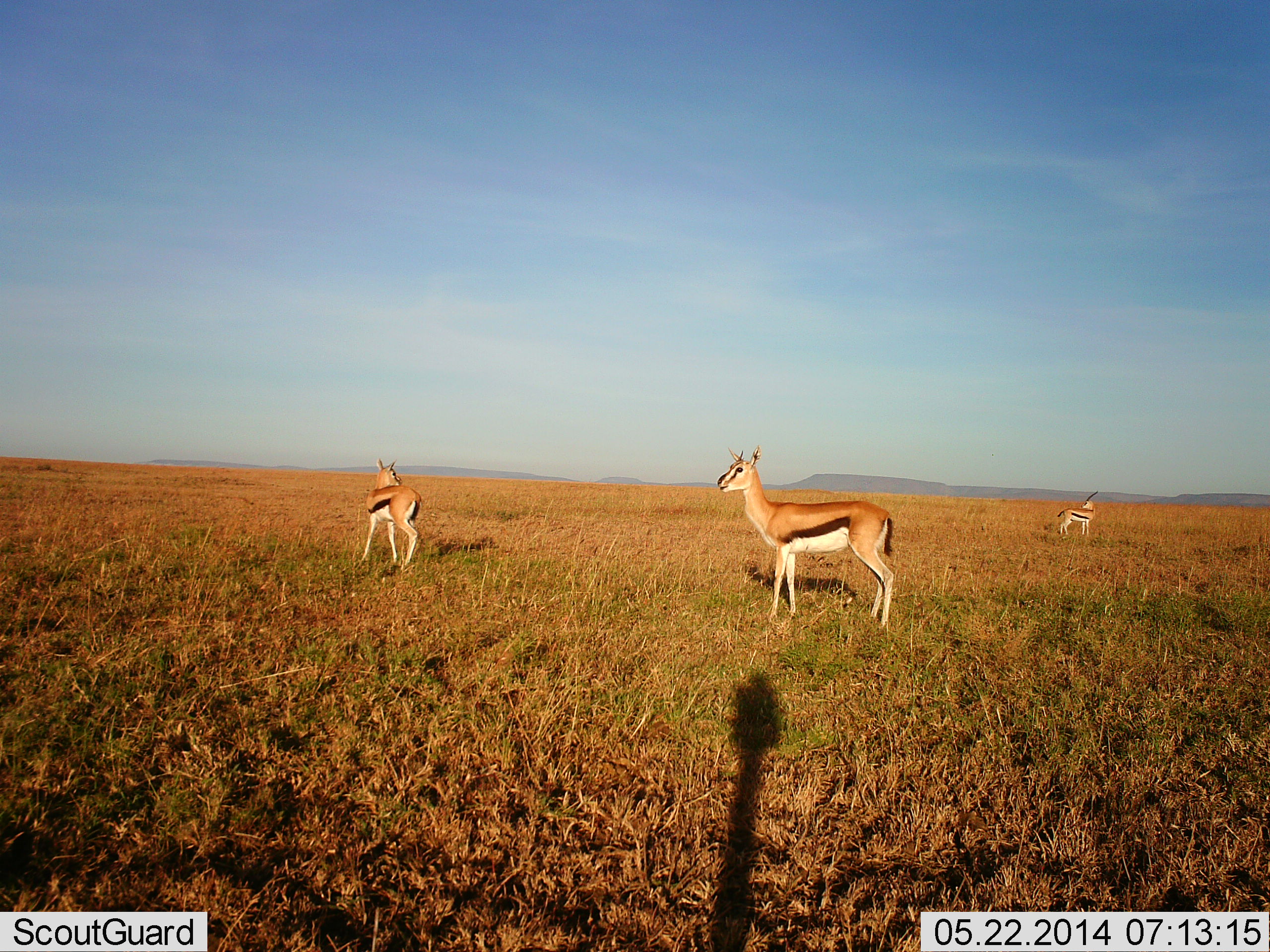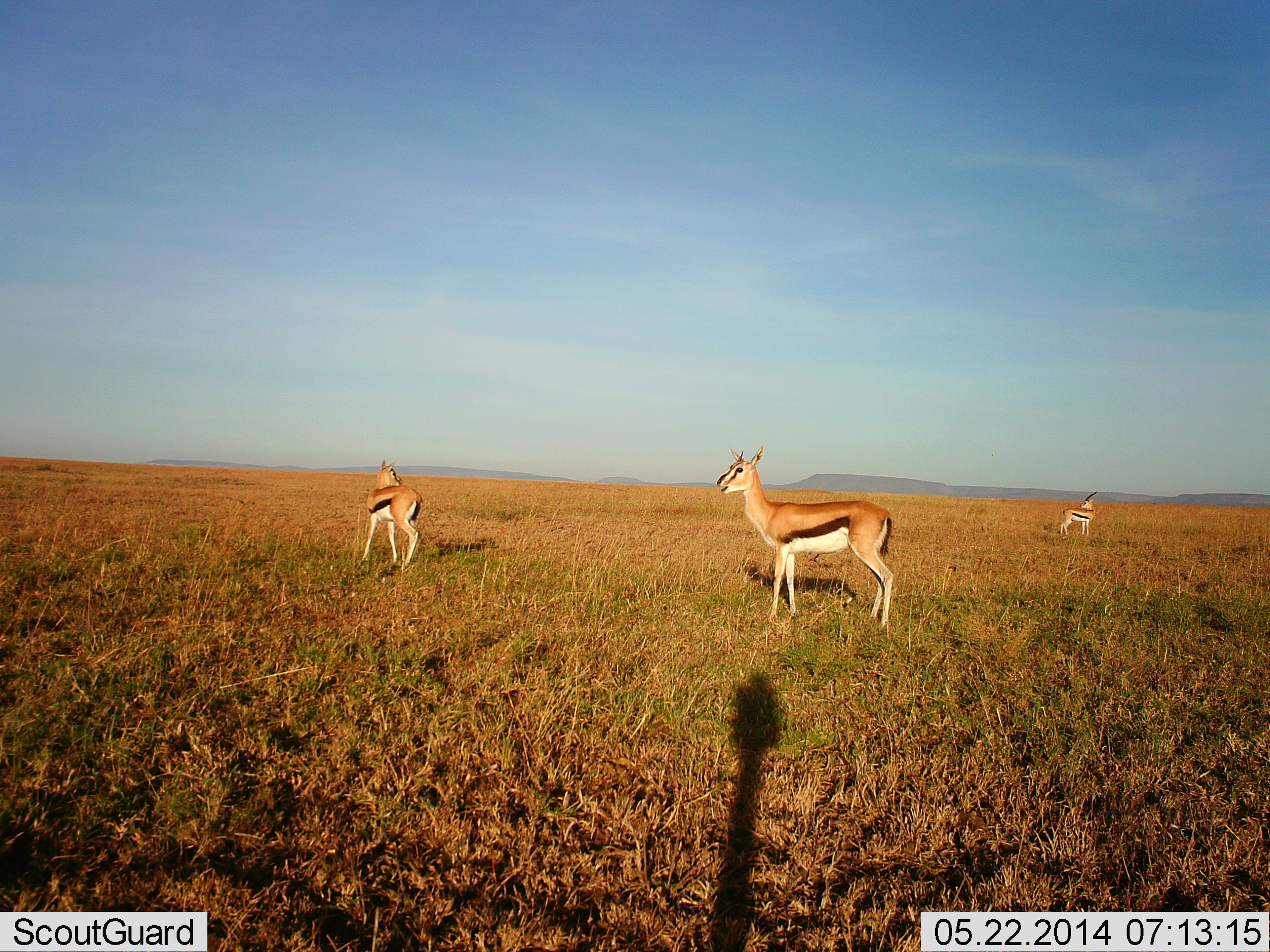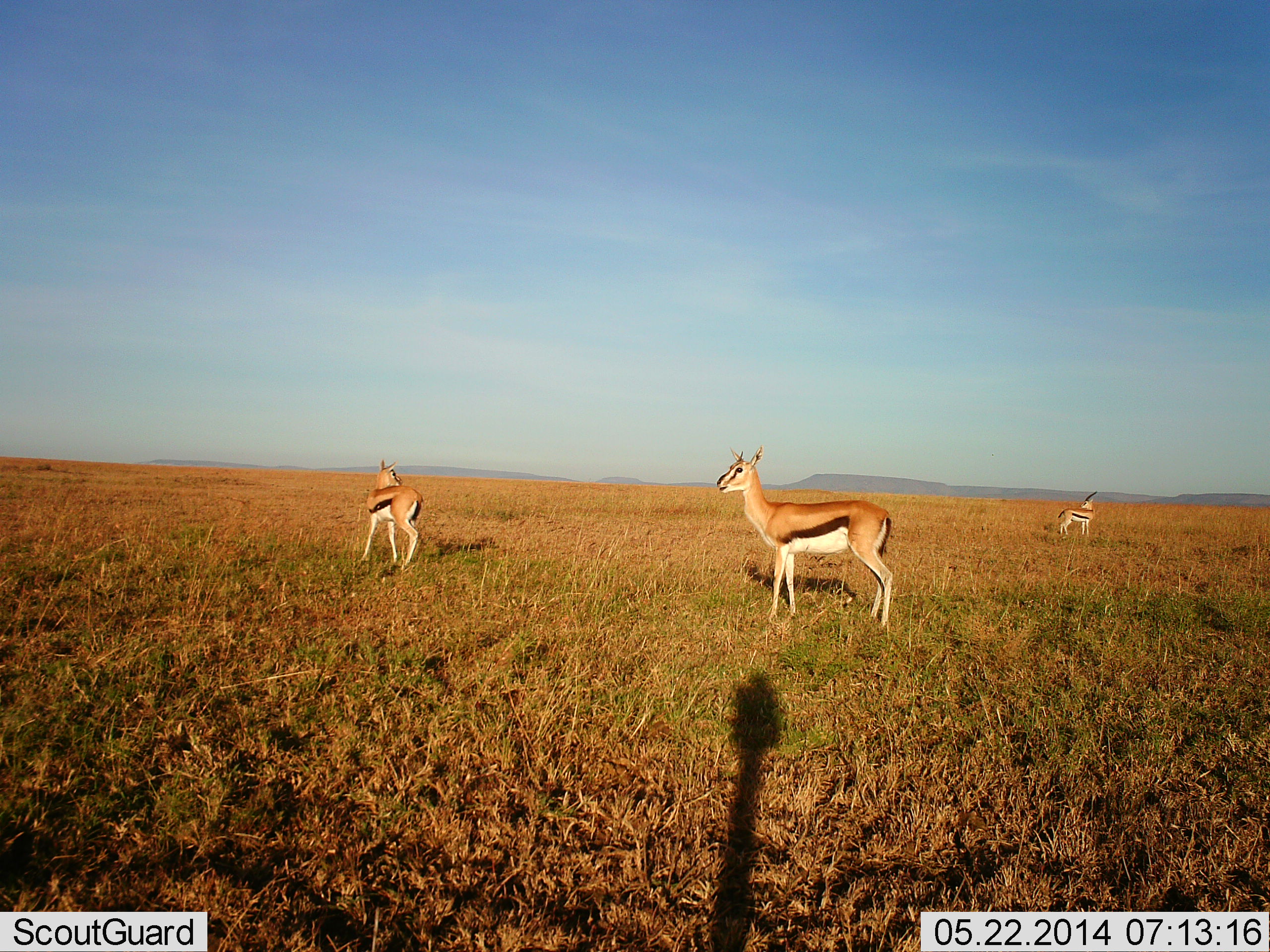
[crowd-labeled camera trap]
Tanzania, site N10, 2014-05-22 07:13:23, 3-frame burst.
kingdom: Animalia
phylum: Chordata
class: Mammalia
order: Artiodactyla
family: Bovidae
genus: Eudorcas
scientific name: Eudorcas thomsonii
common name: thomson's gazelle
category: gazellethomsons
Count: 3.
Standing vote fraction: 100%.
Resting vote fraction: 0%.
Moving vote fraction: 0%.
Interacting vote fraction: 0%.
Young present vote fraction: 0%.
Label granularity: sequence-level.